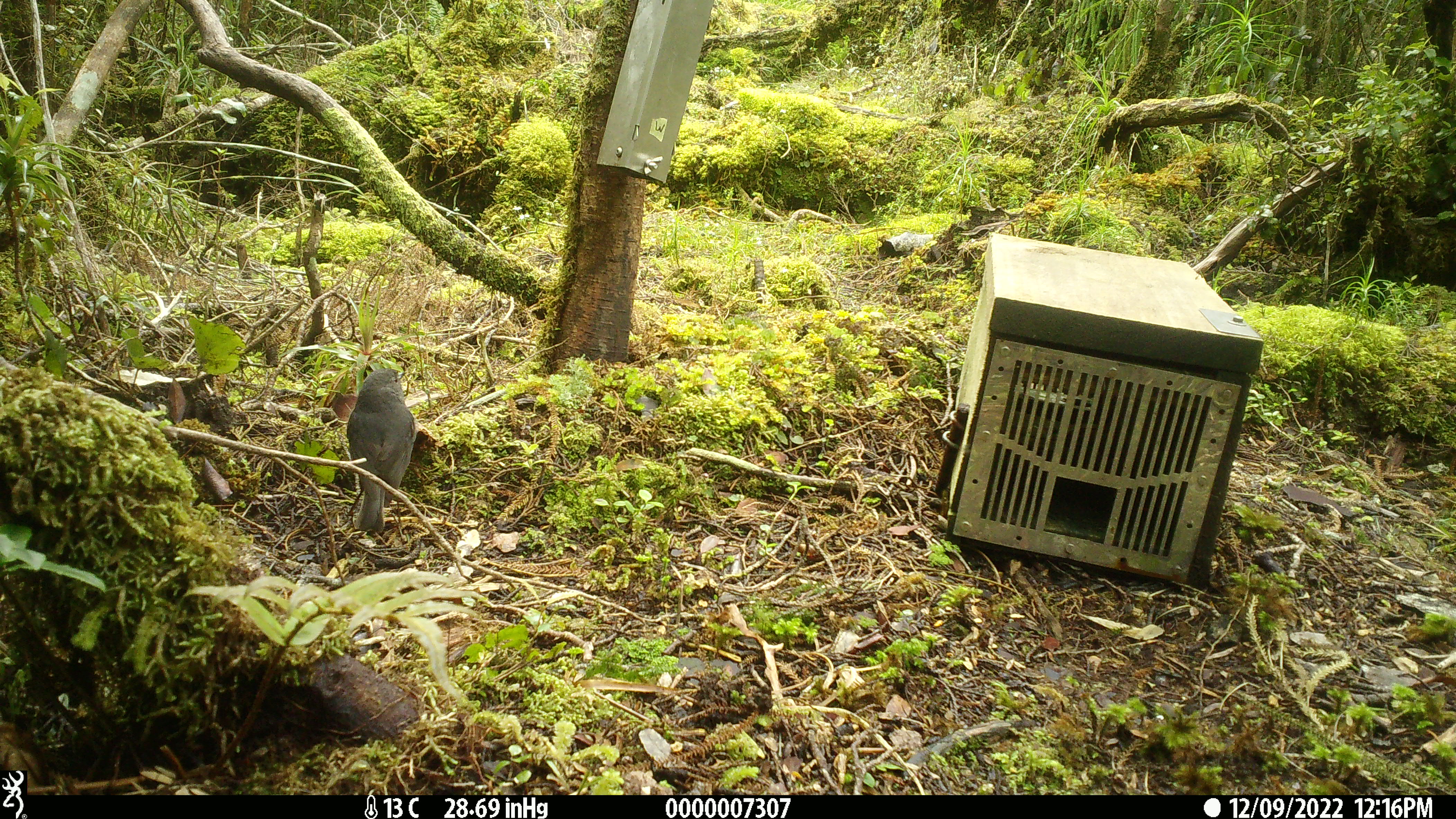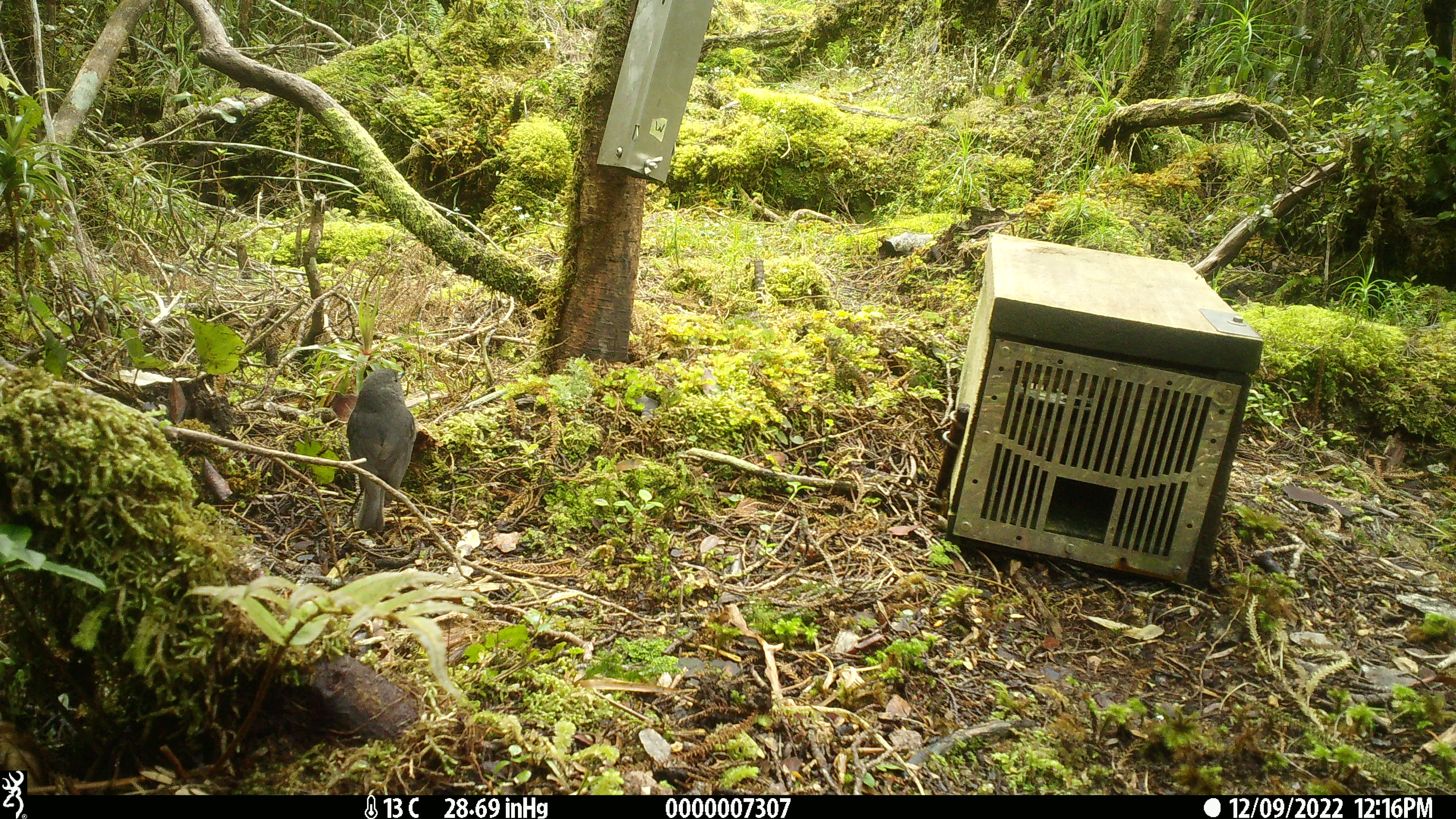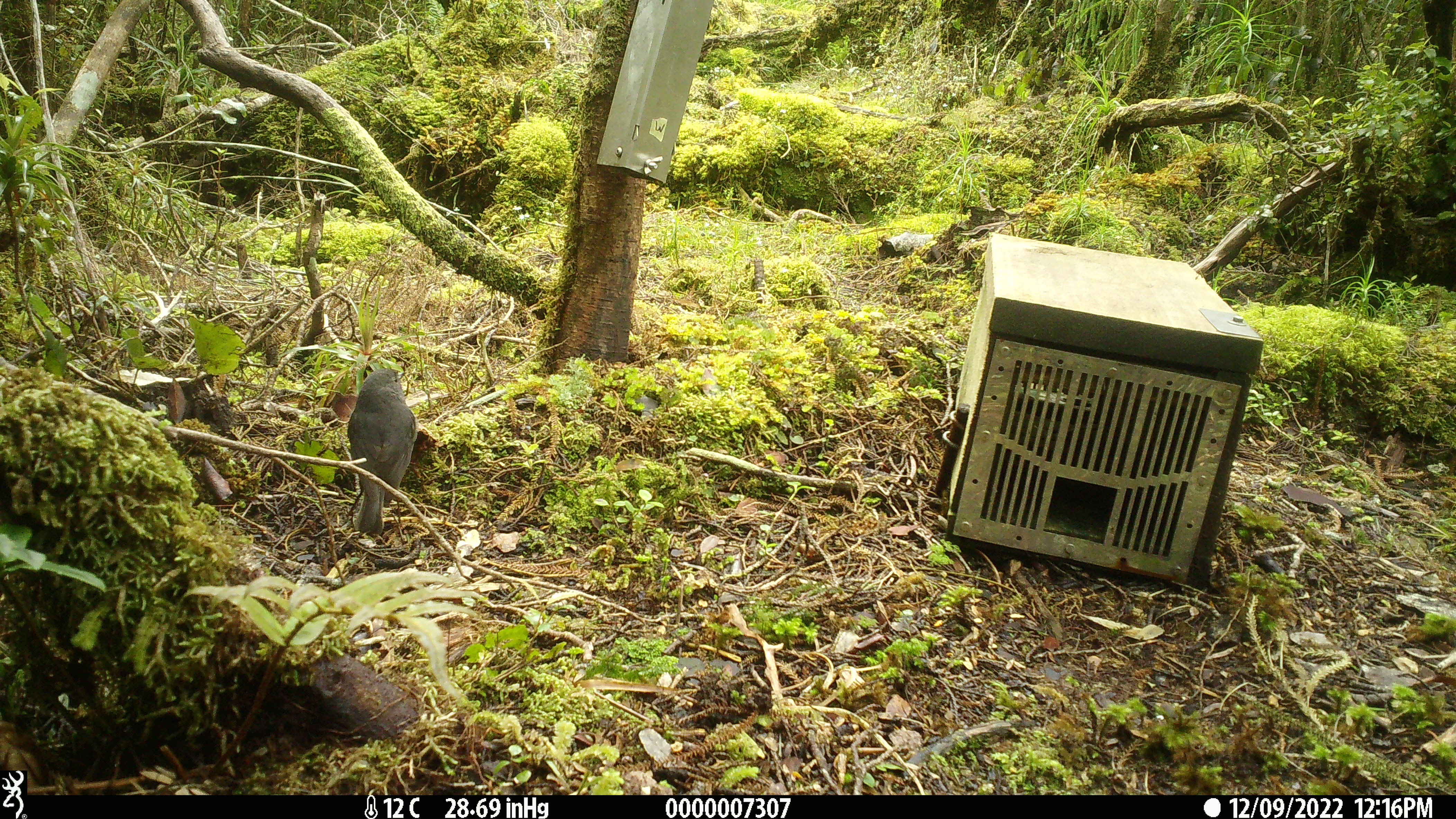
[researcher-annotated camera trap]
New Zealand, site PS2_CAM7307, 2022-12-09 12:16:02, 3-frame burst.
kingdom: Animalia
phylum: Chordata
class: Aves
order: Passeriformes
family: Petroicidae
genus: Petroica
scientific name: Petroica australis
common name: new zealand robin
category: robin